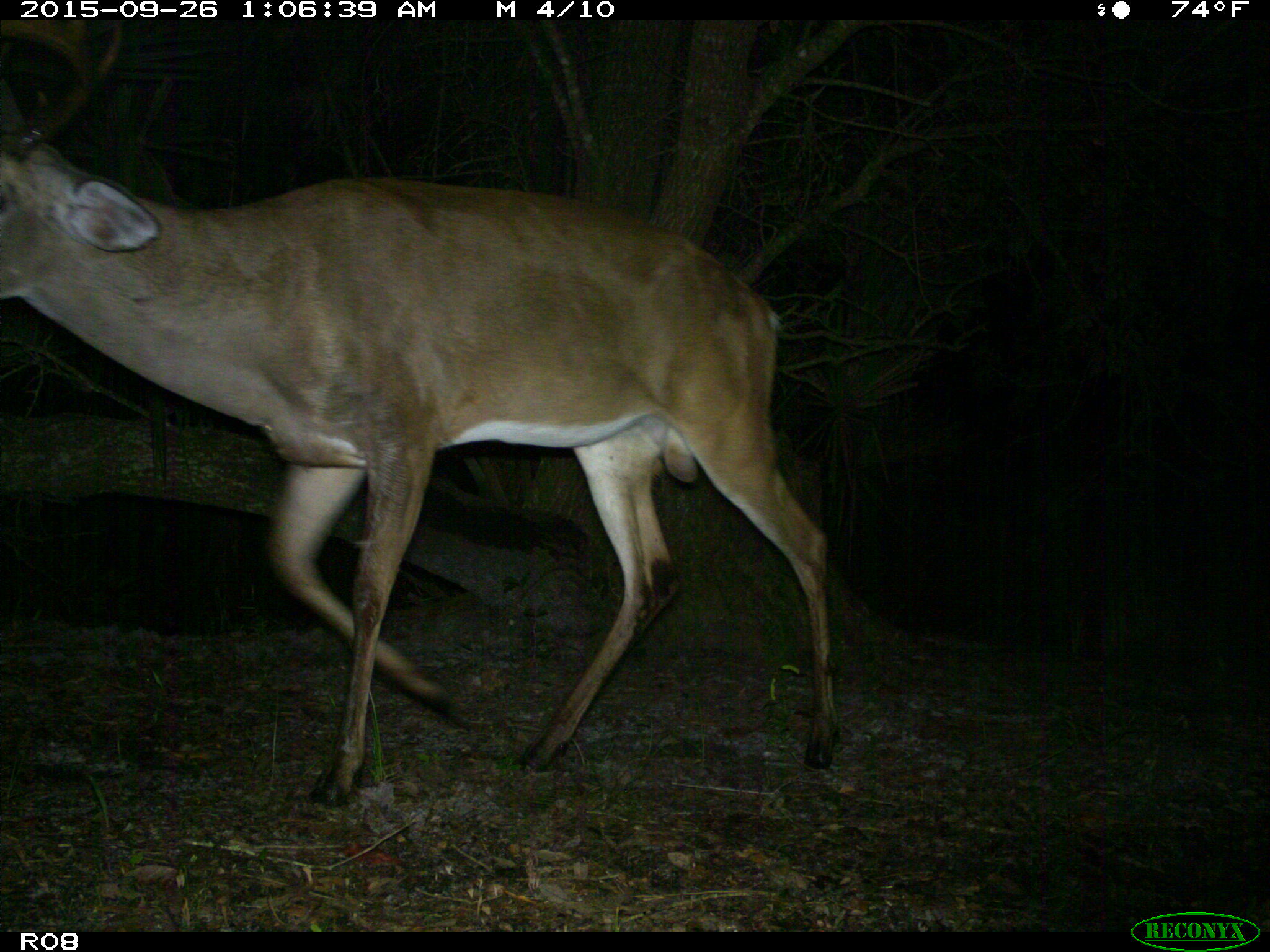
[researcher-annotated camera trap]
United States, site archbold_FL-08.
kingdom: Animalia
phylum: Chordata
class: Mammalia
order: Artiodactyla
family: Cervidae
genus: Odocoileus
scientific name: Odocoileus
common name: deer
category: unidentified deer